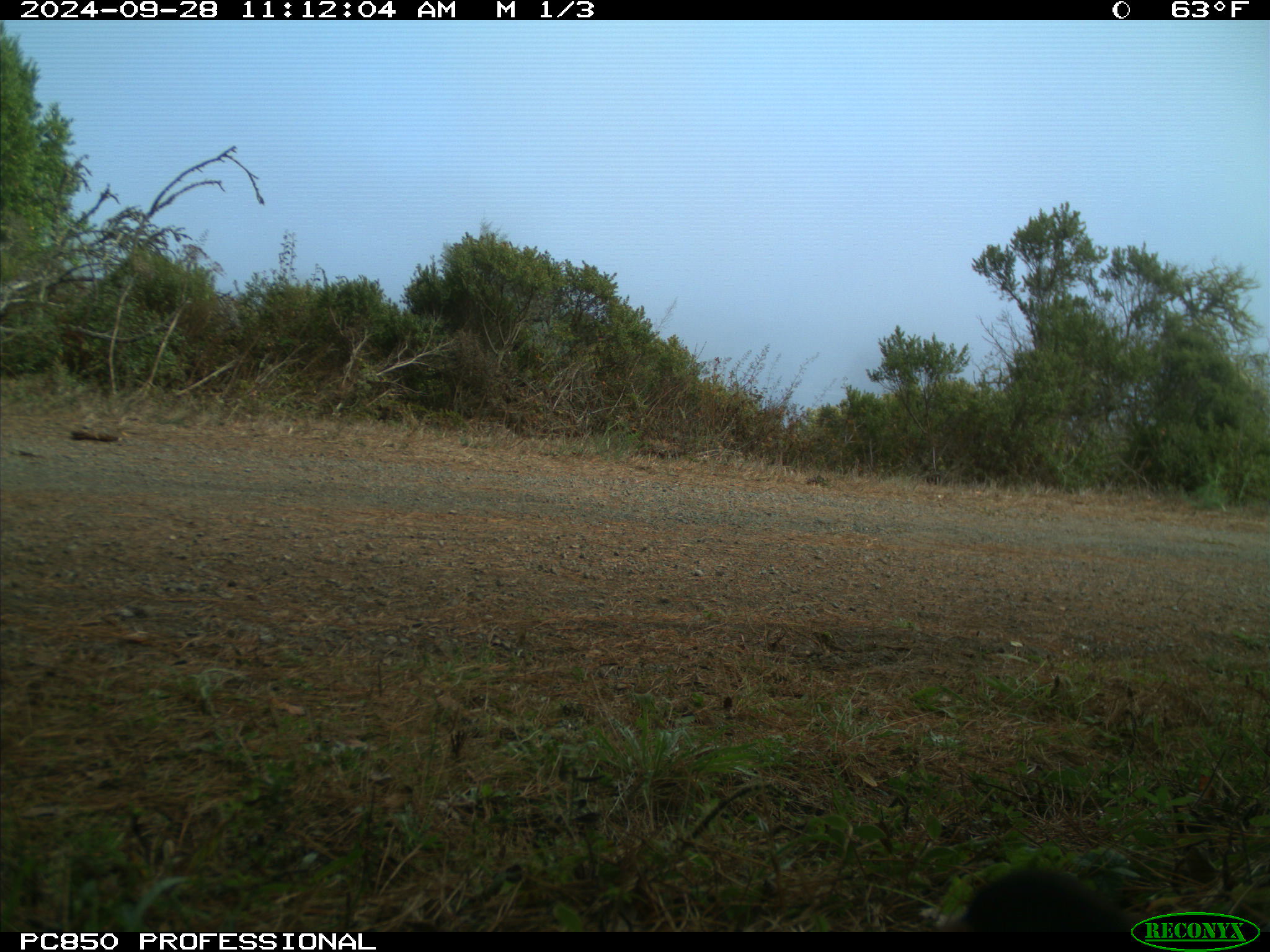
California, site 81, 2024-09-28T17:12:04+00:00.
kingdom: Animalia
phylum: Chordata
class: Aves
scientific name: Aves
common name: bird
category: unknown bird